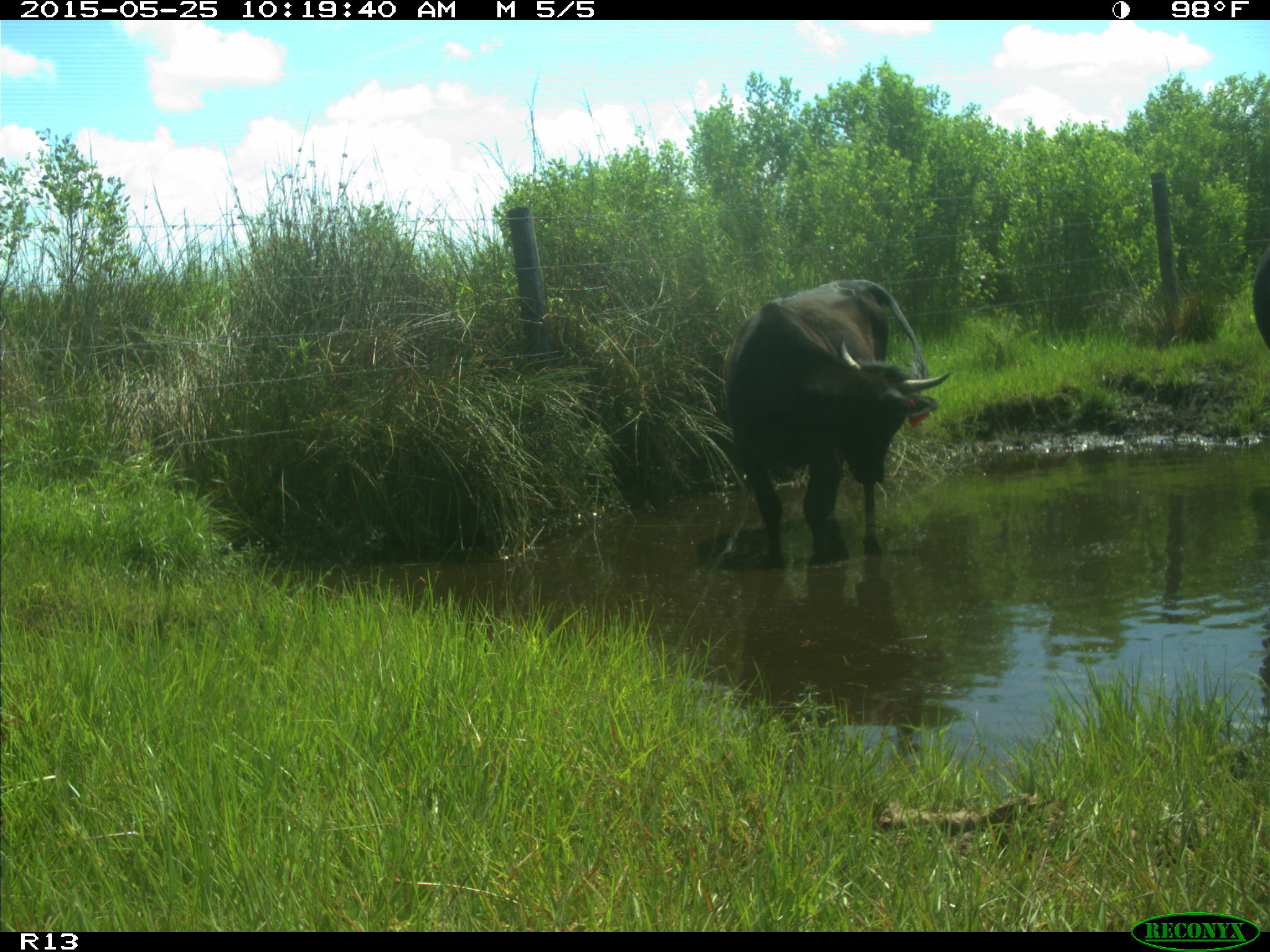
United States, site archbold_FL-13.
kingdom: Animalia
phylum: Chordata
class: Mammalia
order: Artiodactyla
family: Bovidae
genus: Bos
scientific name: Bos taurus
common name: domestic cow